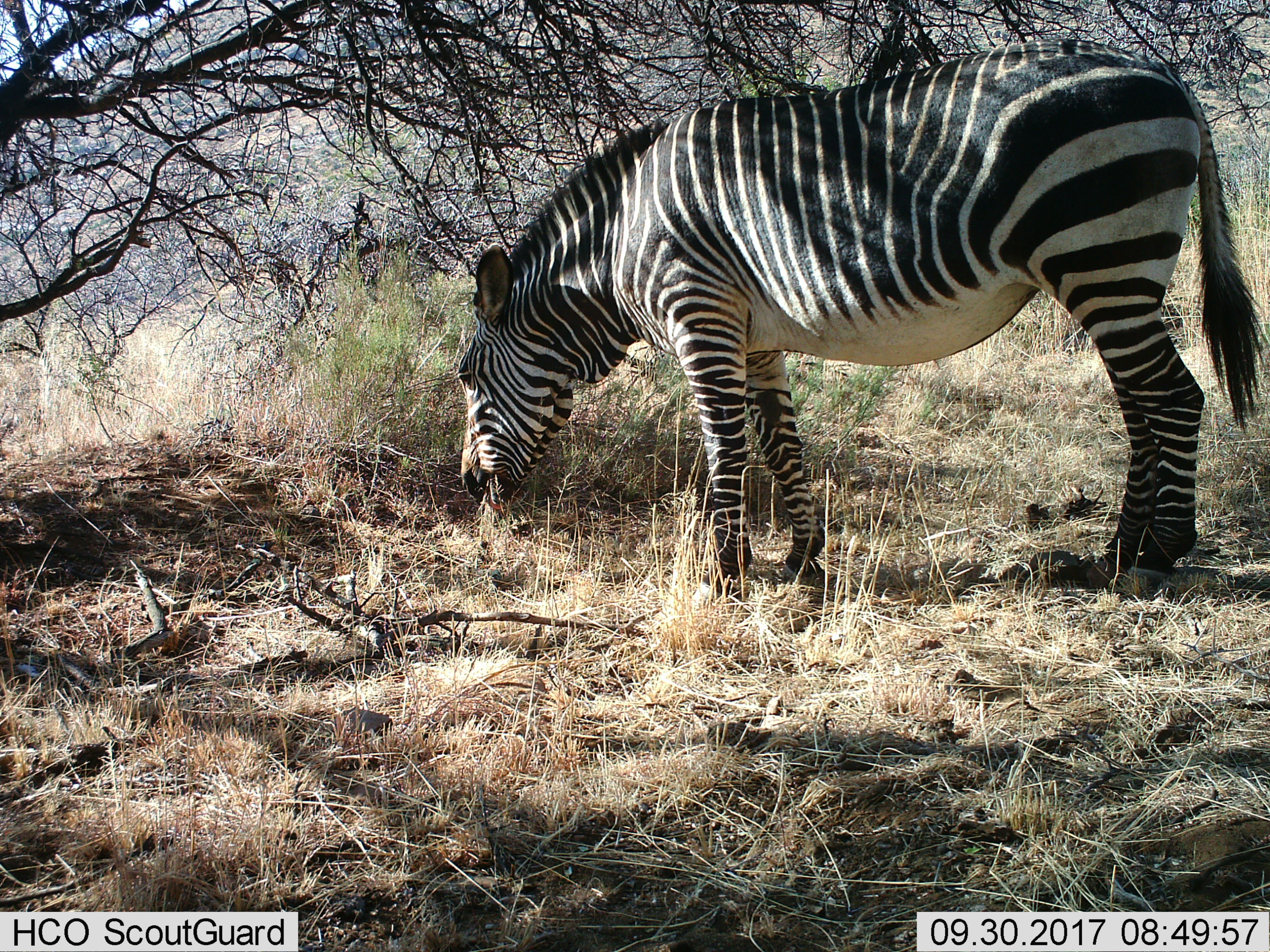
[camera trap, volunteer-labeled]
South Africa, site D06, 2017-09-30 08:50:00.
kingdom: Animalia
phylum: Chordata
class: Mammalia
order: Perissodactyla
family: Equidae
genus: Equus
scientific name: Equus zebra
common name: mountain zebra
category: zebramountain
Zebramountain (mountain zebra) (Equus zebra), count 1. Behavior (volunteer vote fractions): standing 33%, resting 0%, moving 0%, interacting 0%. Young present (vote fraction): 0%. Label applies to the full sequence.